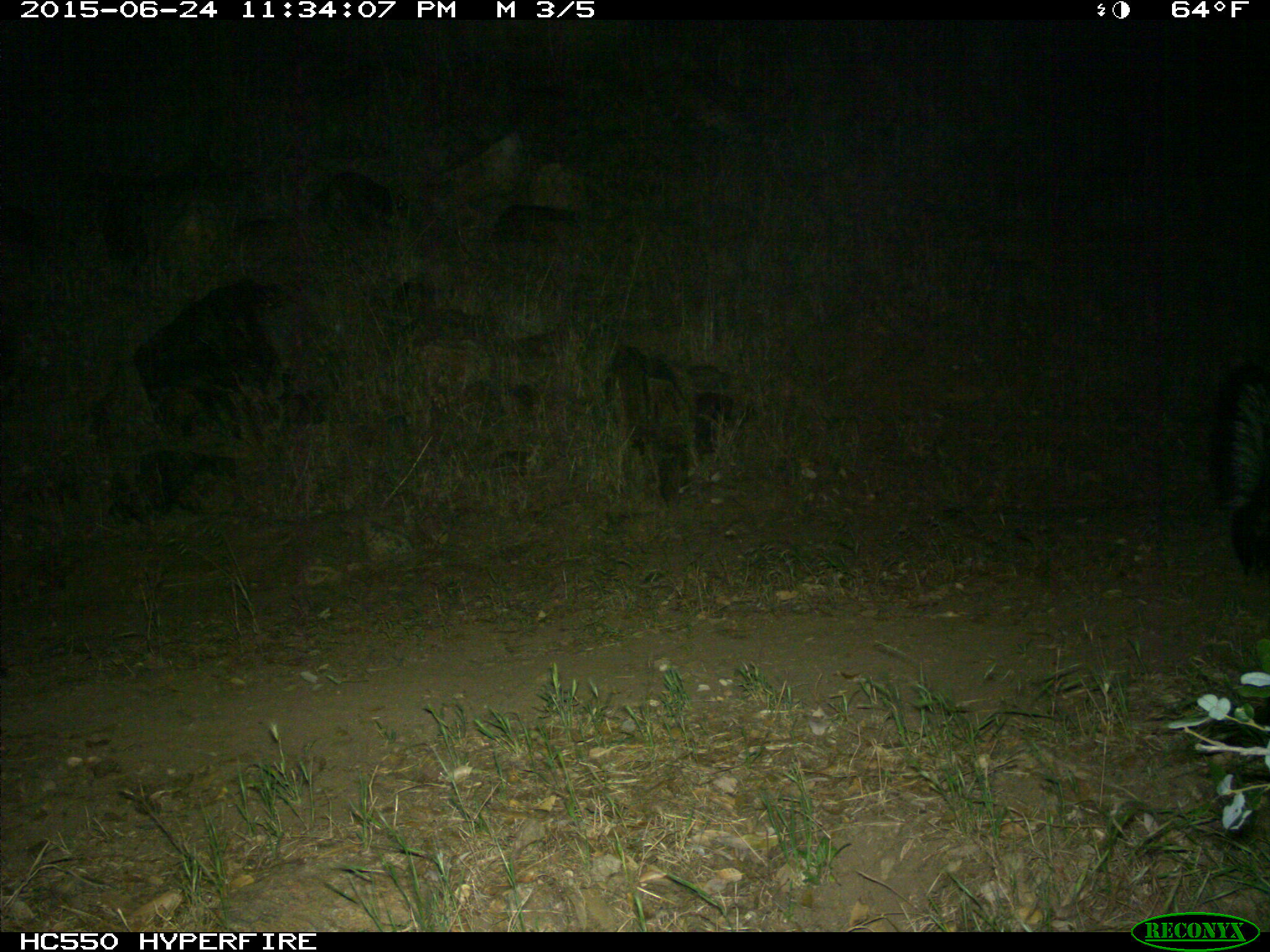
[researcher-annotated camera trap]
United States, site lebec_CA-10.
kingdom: Animalia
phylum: Chordata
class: Mammalia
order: Carnivora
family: Mephitidae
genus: Mephitis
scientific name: Mephitis mephitis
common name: striped skunk